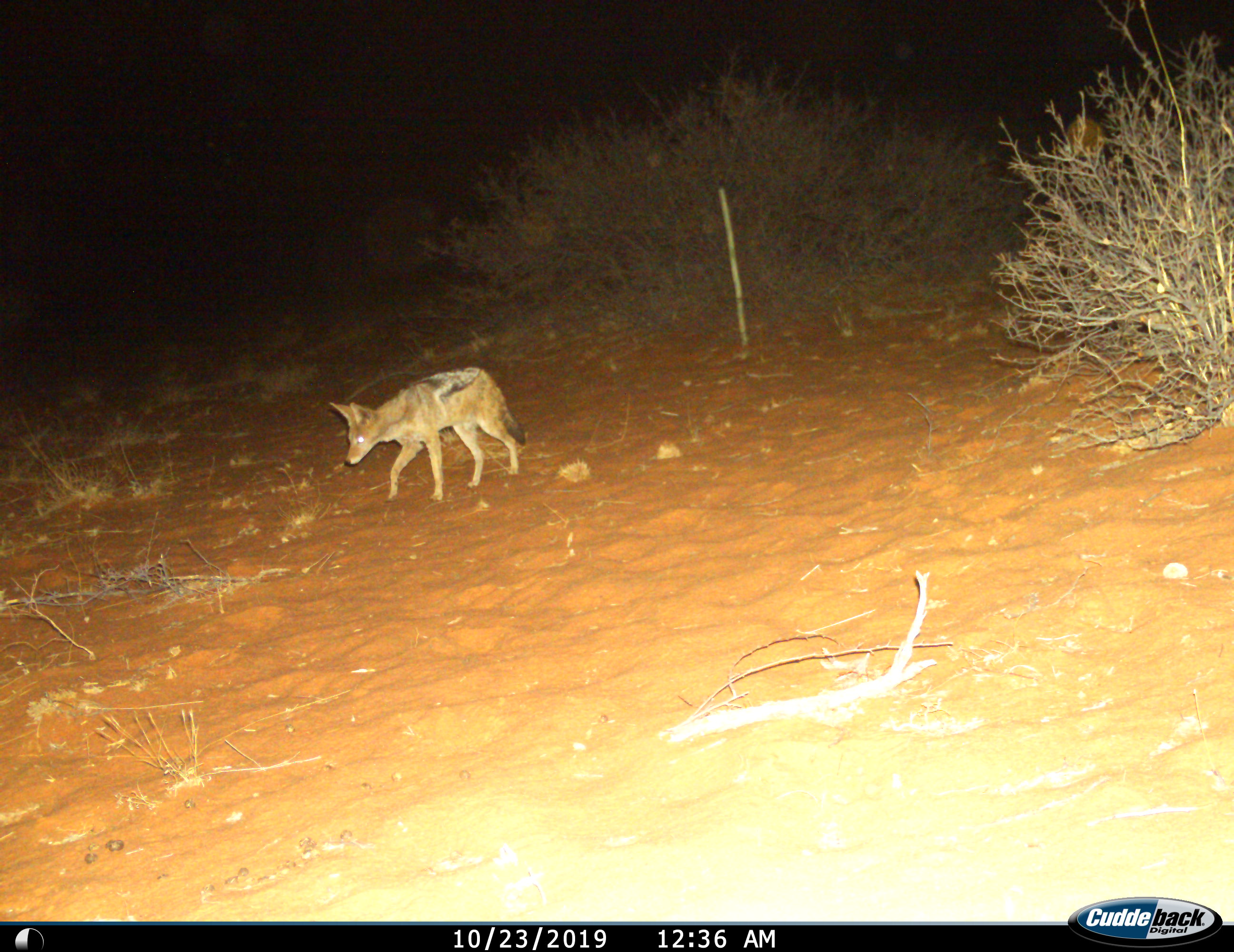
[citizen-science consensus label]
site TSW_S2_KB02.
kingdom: Animalia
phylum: Chordata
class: Mammalia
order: Carnivora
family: Canidae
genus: Lupulella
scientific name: Lupulella mesomelas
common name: black-backed jackal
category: jackalblackbacked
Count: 1.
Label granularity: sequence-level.